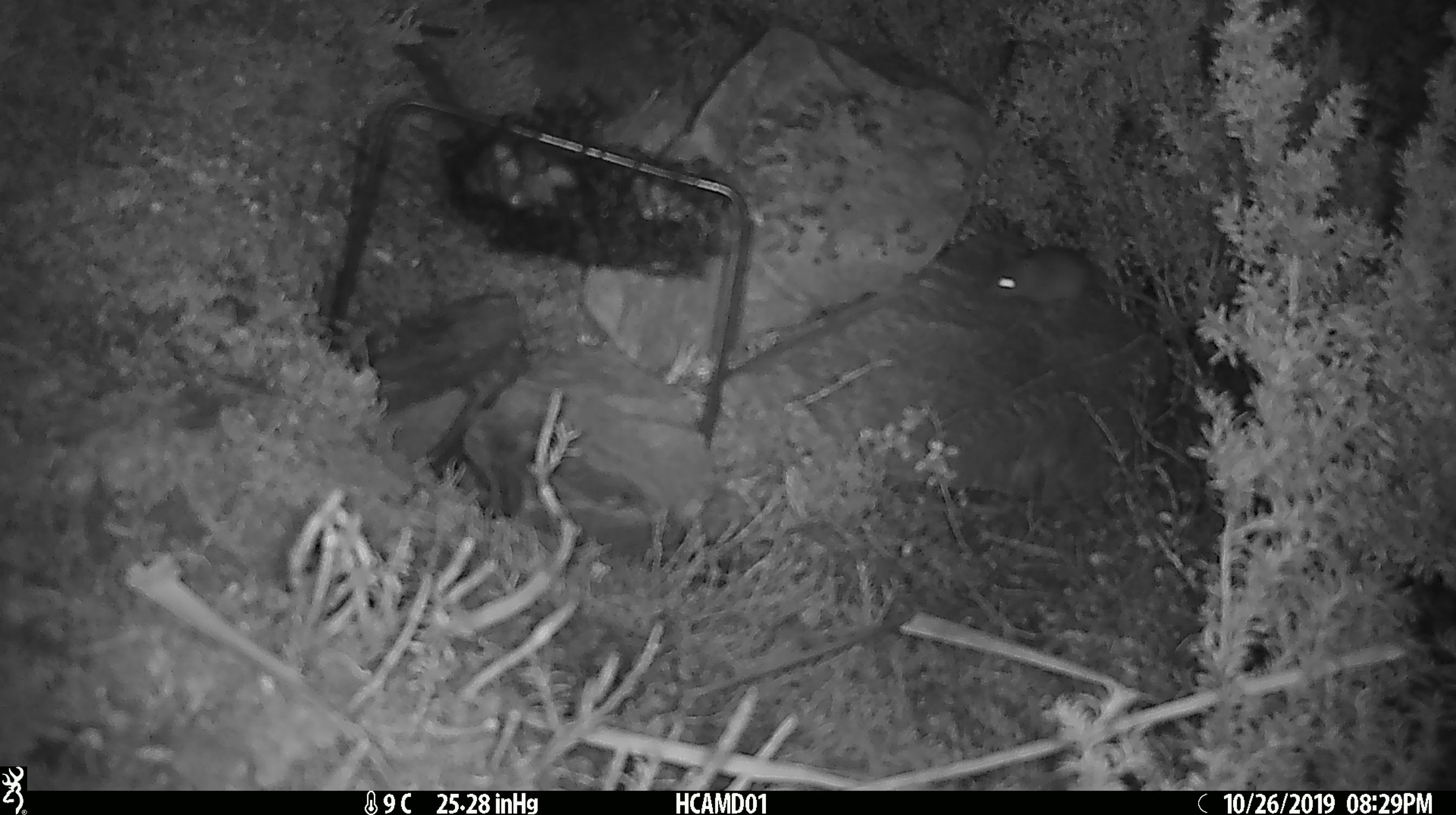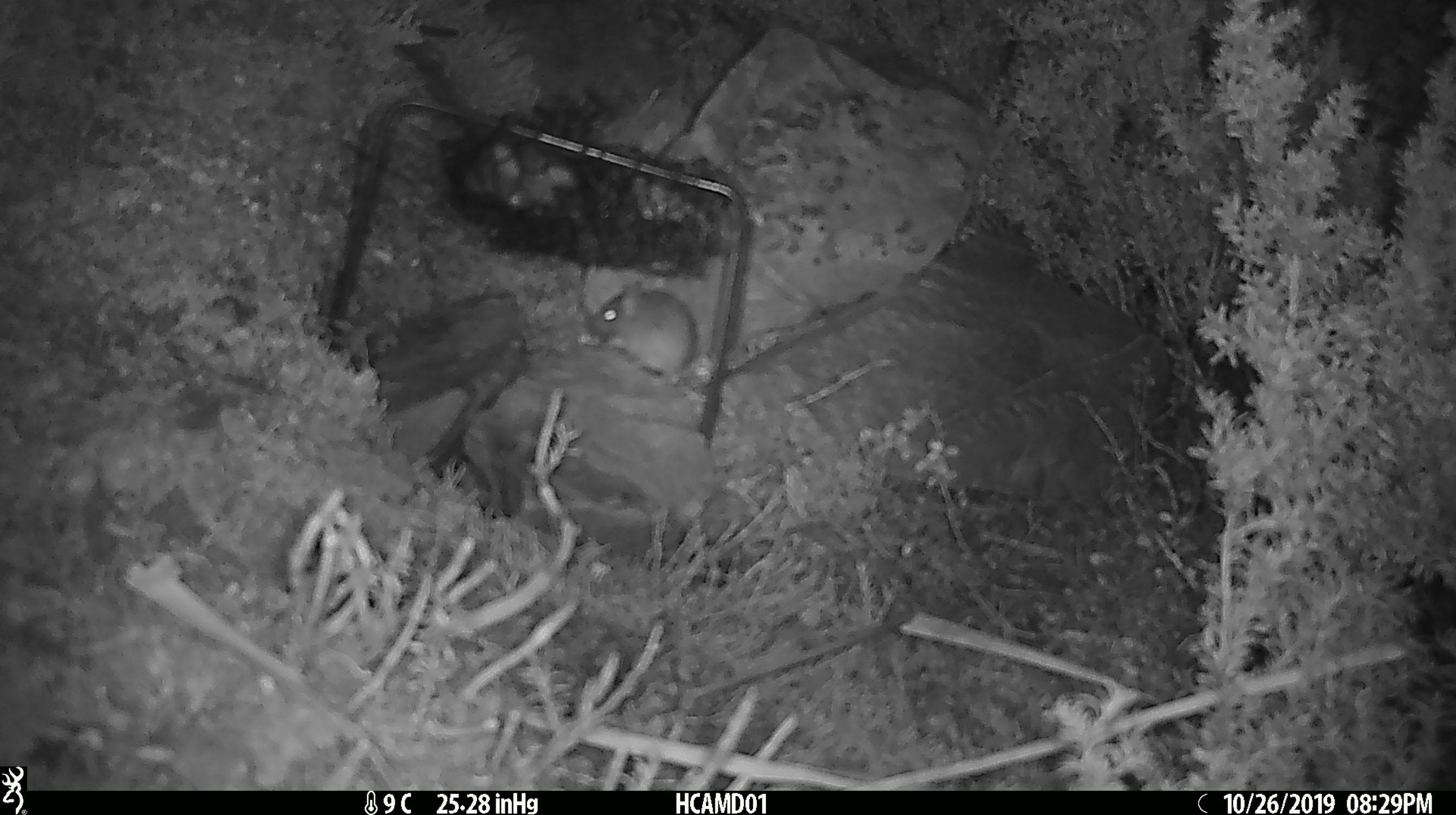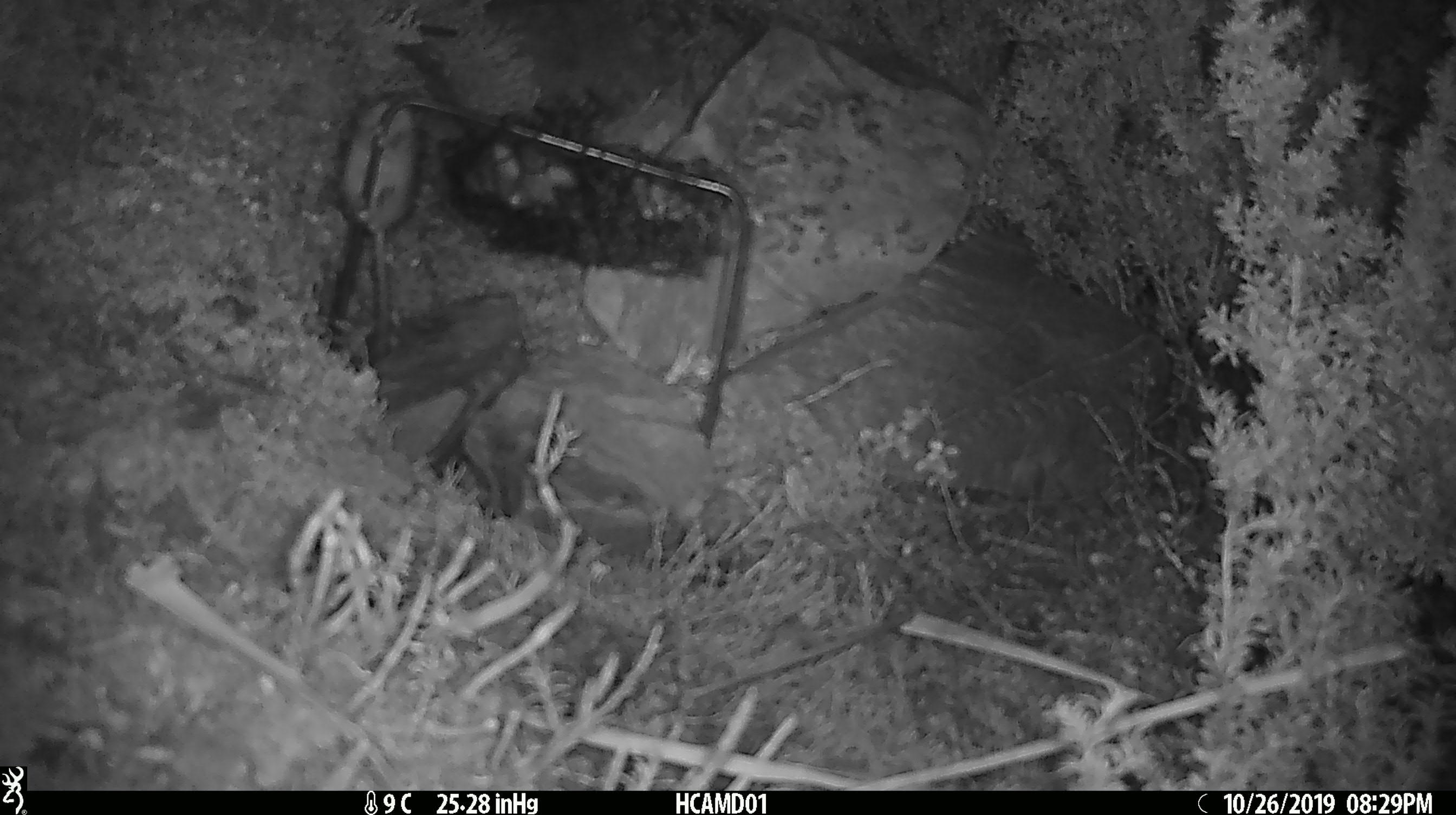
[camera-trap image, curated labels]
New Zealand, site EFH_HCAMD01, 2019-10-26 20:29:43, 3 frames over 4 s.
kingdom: Animalia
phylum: Chordata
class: Mammalia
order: Rodentia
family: Muridae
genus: Mus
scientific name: Mus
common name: mouse